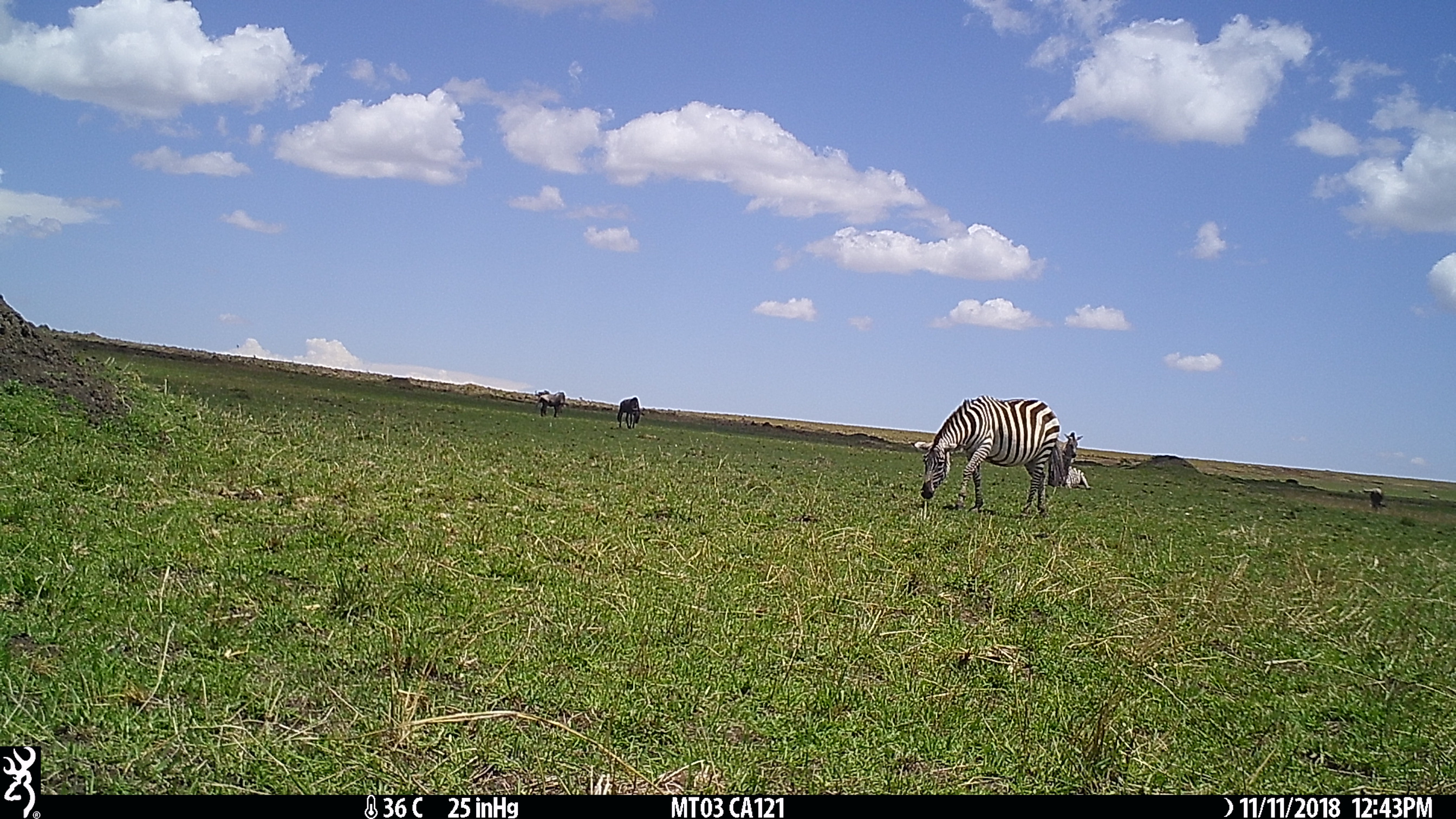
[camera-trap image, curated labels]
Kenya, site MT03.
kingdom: Animalia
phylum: Chordata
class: Mammalia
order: Perissodactyla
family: Equidae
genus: Equus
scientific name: Equus quagga burchellii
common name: burchell's zebra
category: zebra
Zebra (burchell's zebra) (Equus quagga burchellii).